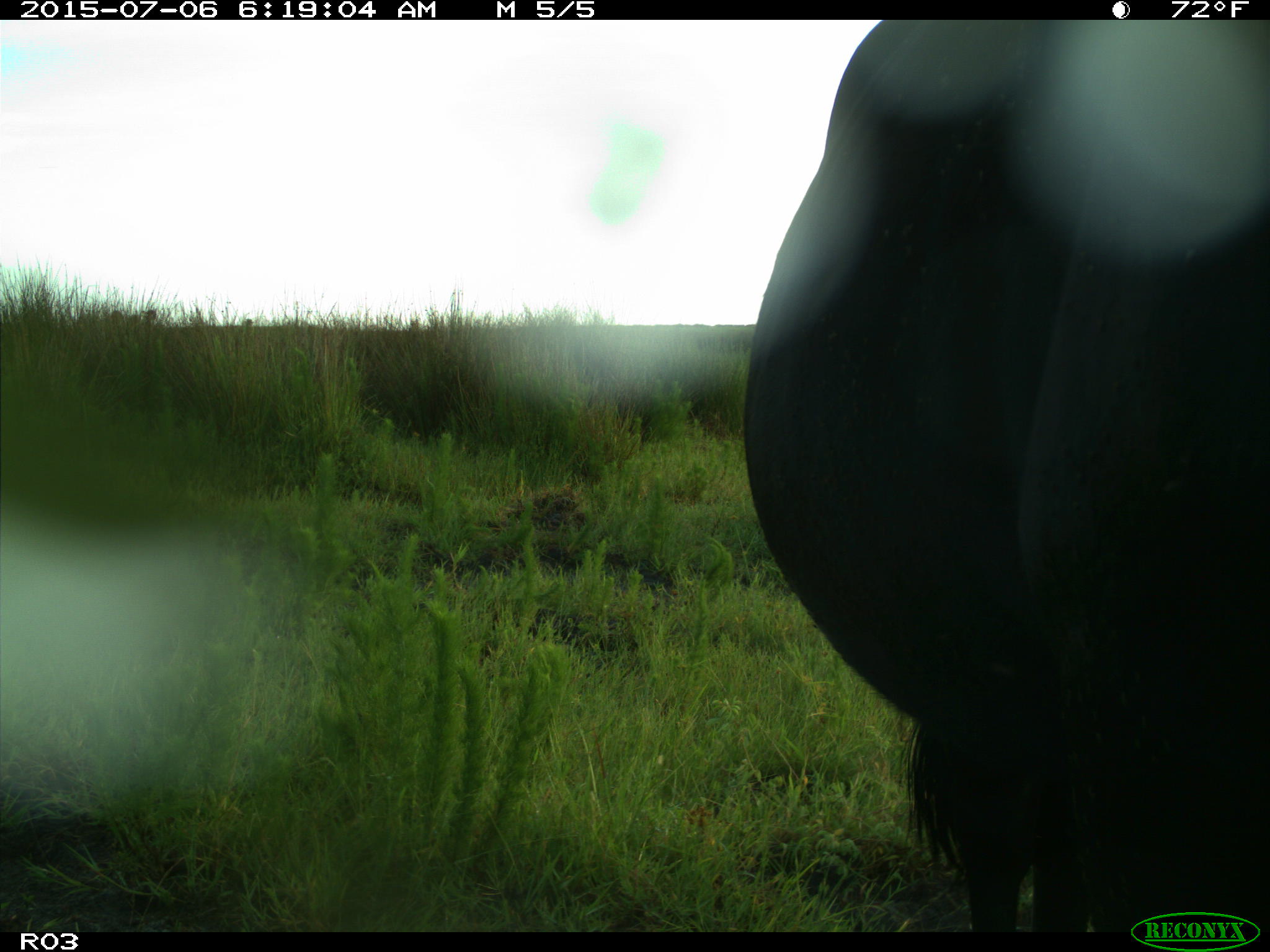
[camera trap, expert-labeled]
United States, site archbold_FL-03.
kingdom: Animalia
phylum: Chordata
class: Mammalia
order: Artiodactyla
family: Bovidae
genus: Bos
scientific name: Bos taurus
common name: domestic cow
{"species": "Bos taurus (domestic cow)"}